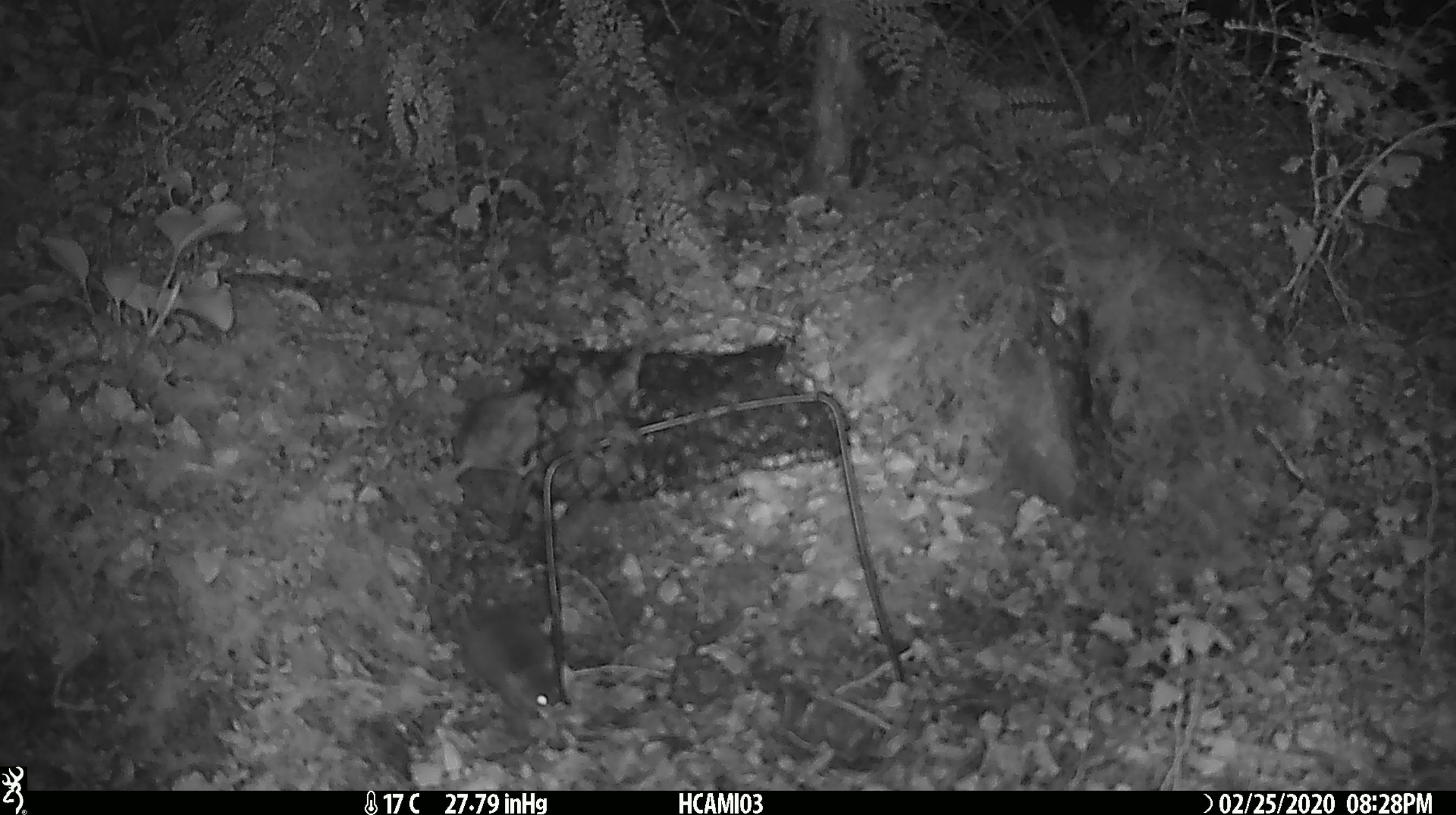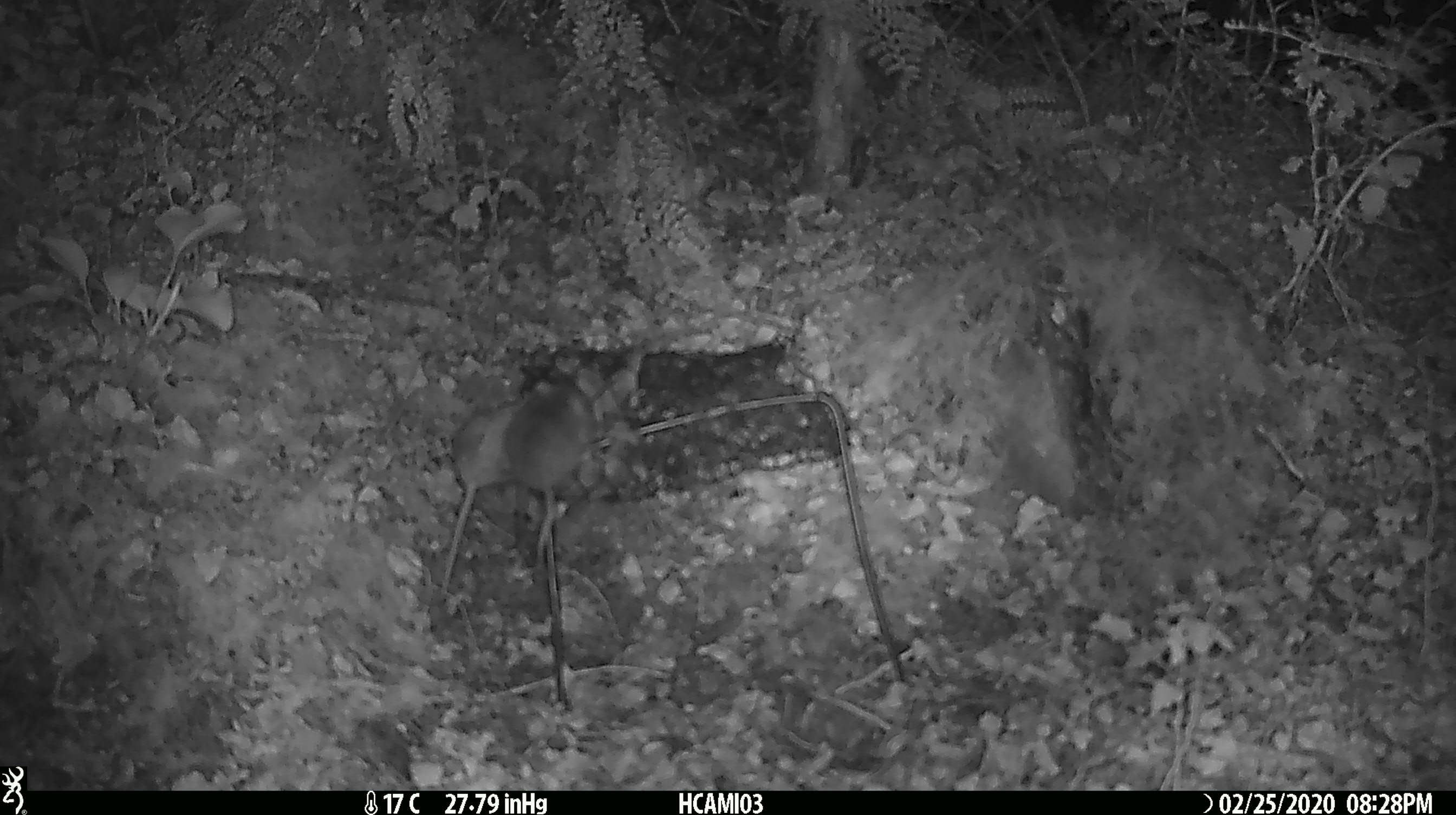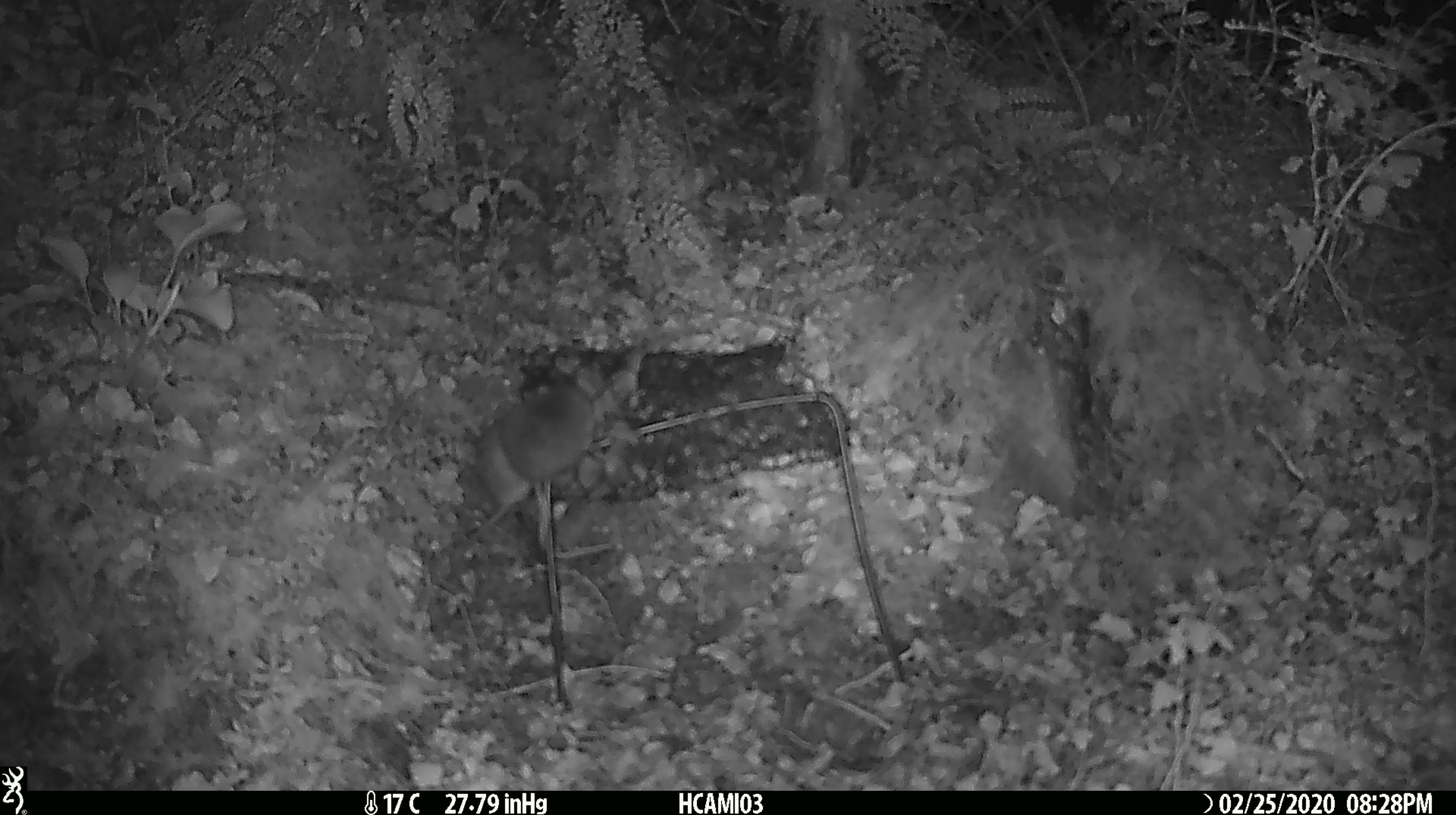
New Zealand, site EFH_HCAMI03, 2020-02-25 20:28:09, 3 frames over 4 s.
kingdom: Animalia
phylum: Chordata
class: Mammalia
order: Rodentia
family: Muridae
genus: Mus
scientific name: Mus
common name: mouse